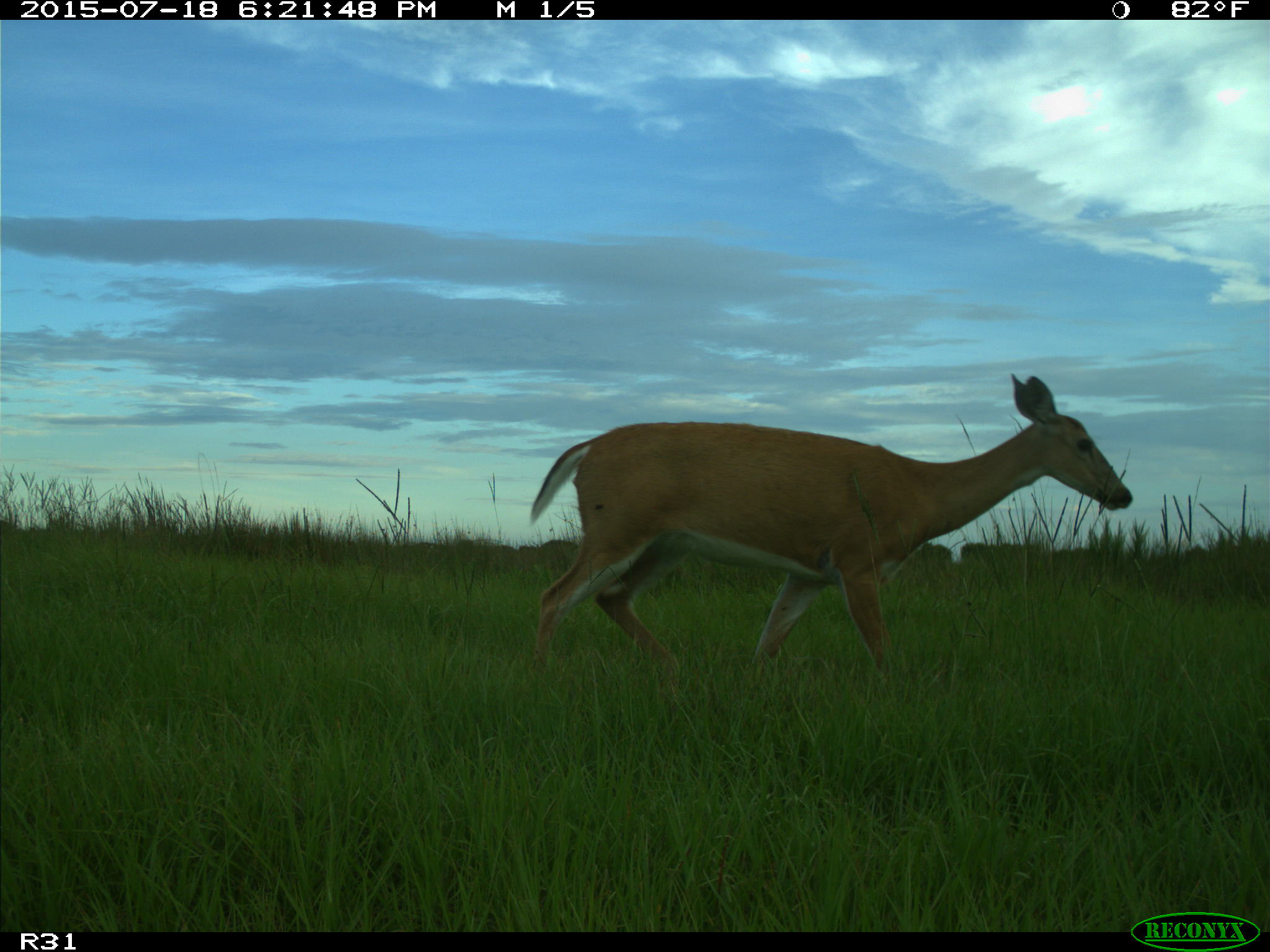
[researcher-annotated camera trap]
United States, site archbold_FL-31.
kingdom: Animalia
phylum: Chordata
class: Mammalia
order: Artiodactyla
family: Cervidae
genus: Odocoileus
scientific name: Odocoileus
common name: deer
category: unidentified deer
Unidentified deer (deer) (Odocoileus).